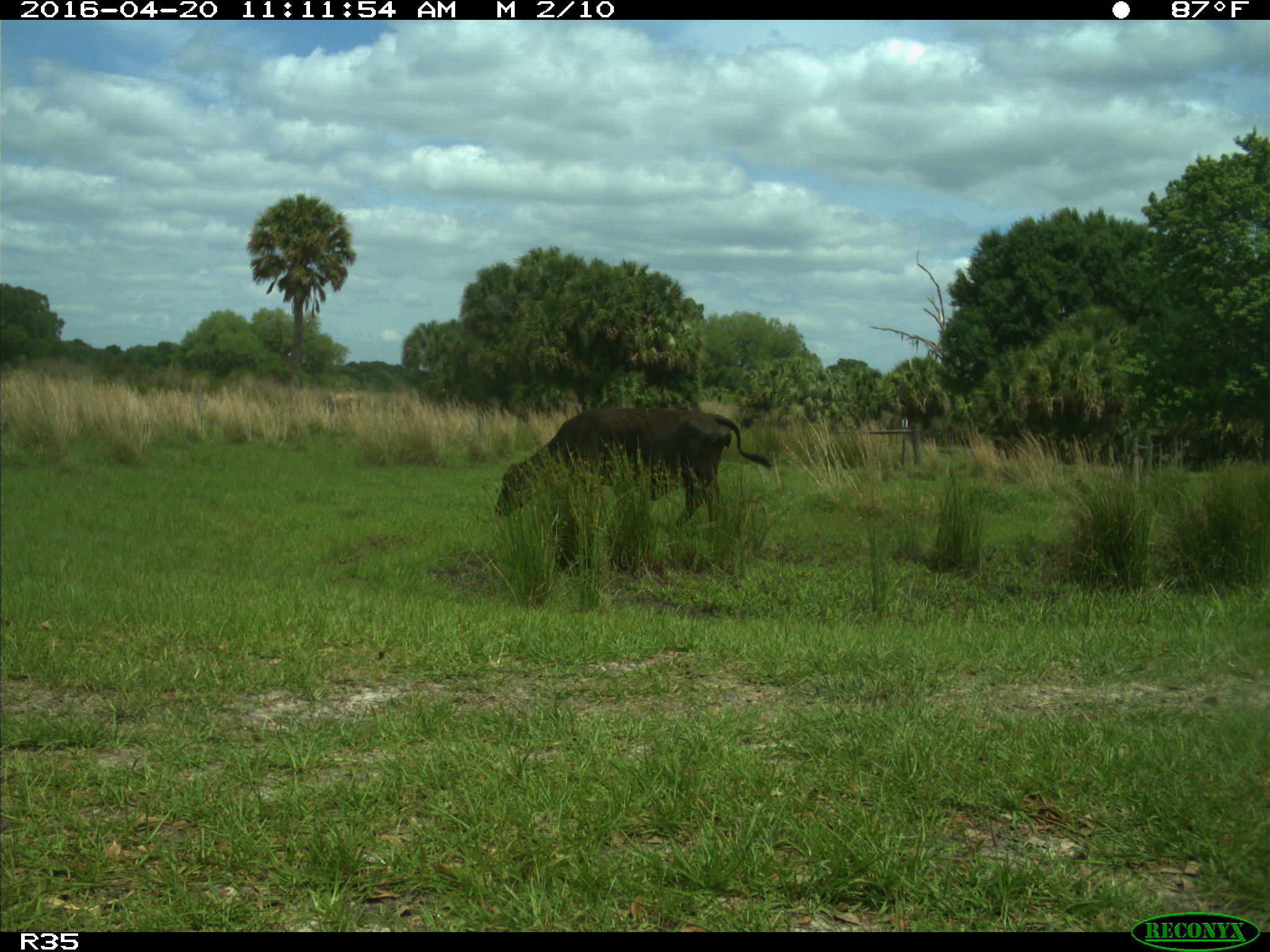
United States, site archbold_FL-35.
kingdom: Animalia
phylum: Chordata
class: Mammalia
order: Artiodactyla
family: Bovidae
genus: Bos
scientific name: Bos taurus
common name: domestic cow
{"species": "Bos taurus (domestic cow)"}